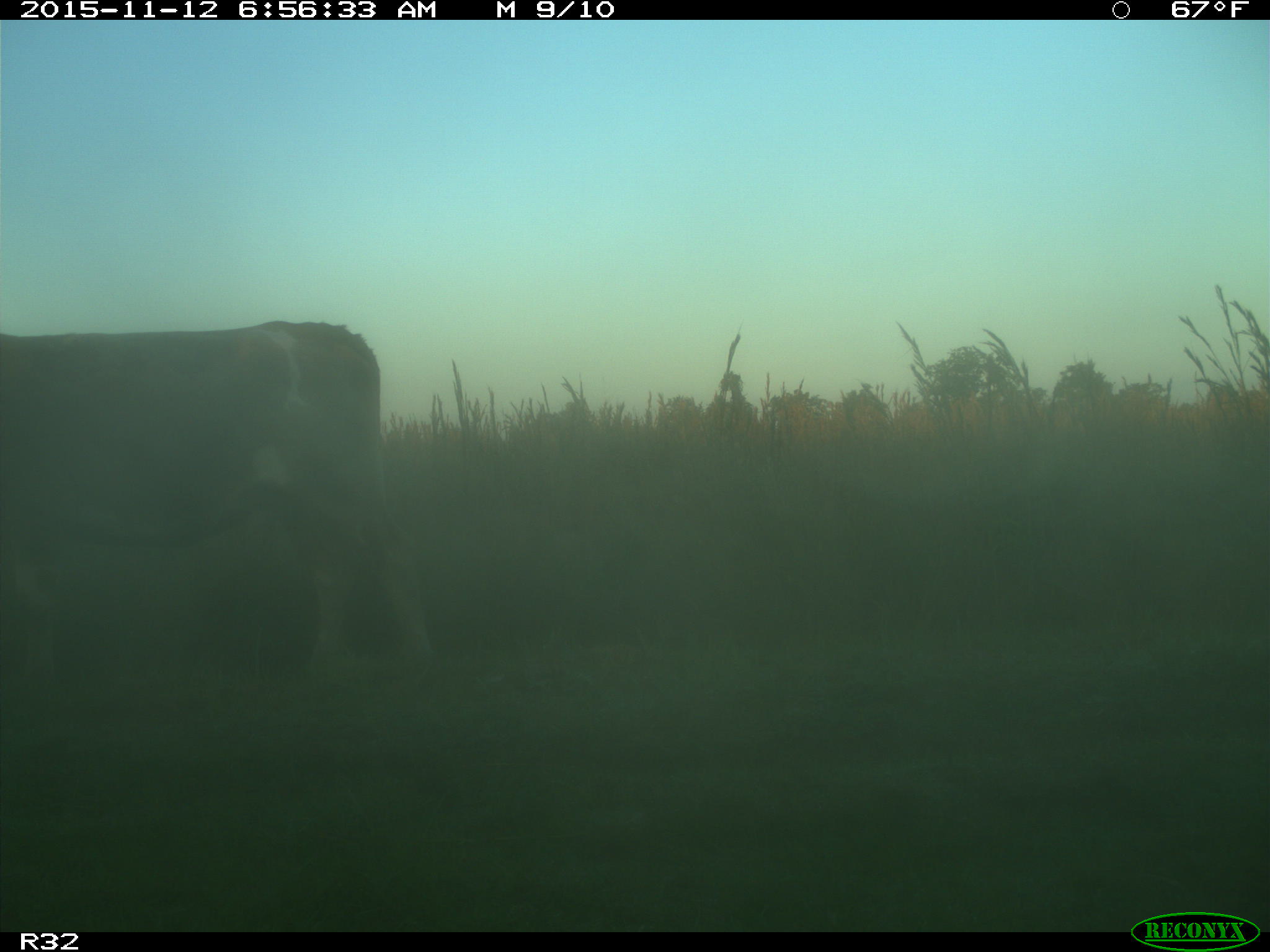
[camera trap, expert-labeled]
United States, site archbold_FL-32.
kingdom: Animalia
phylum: Chordata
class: Mammalia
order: Artiodactyla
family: Bovidae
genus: Bos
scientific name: Bos taurus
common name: domestic cow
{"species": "Bos taurus (domestic cow)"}